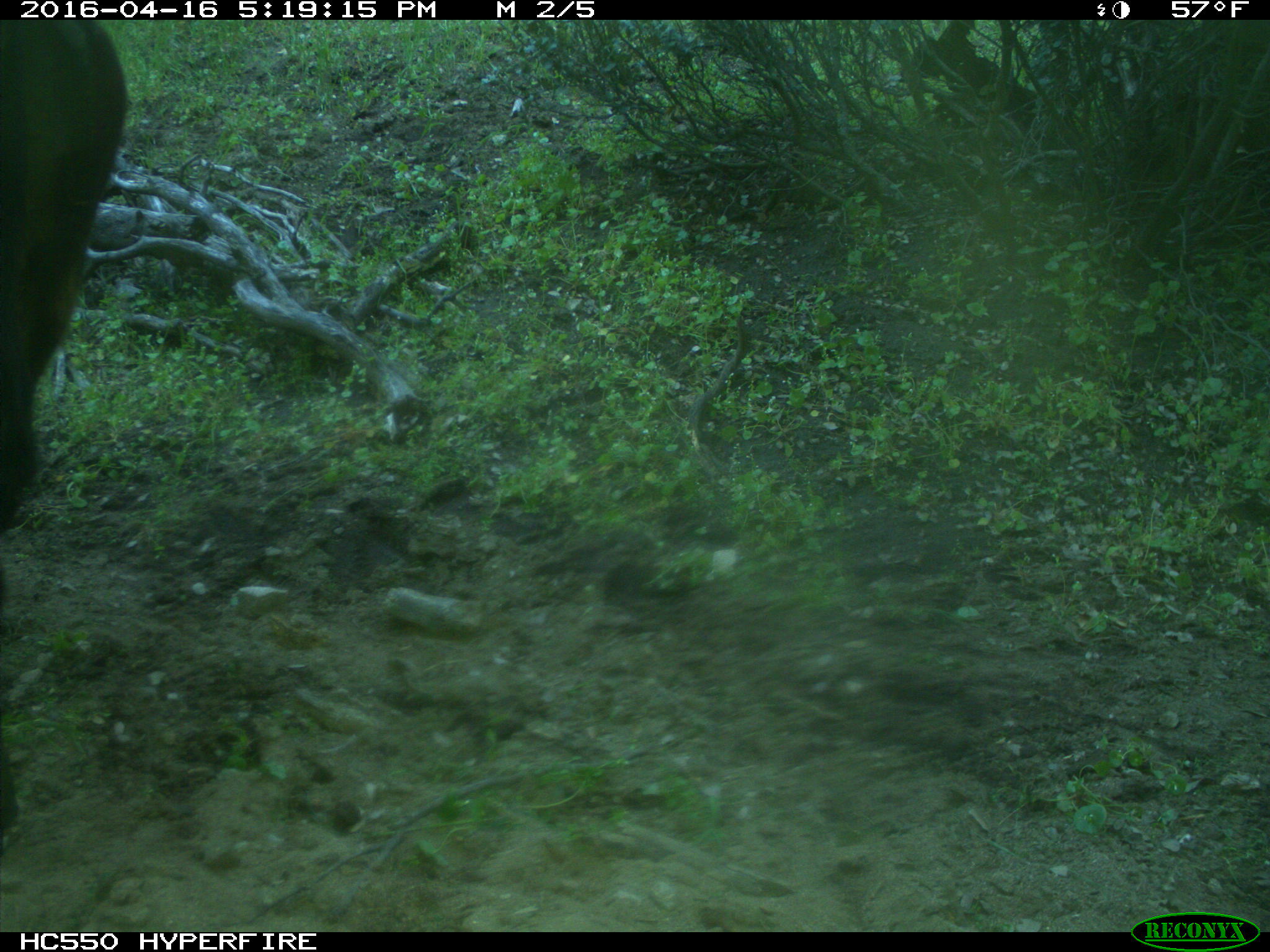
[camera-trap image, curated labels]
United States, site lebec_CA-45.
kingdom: Animalia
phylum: Chordata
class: Mammalia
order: Artiodactyla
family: Bovidae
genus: Bos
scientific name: Bos taurus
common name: domestic cow